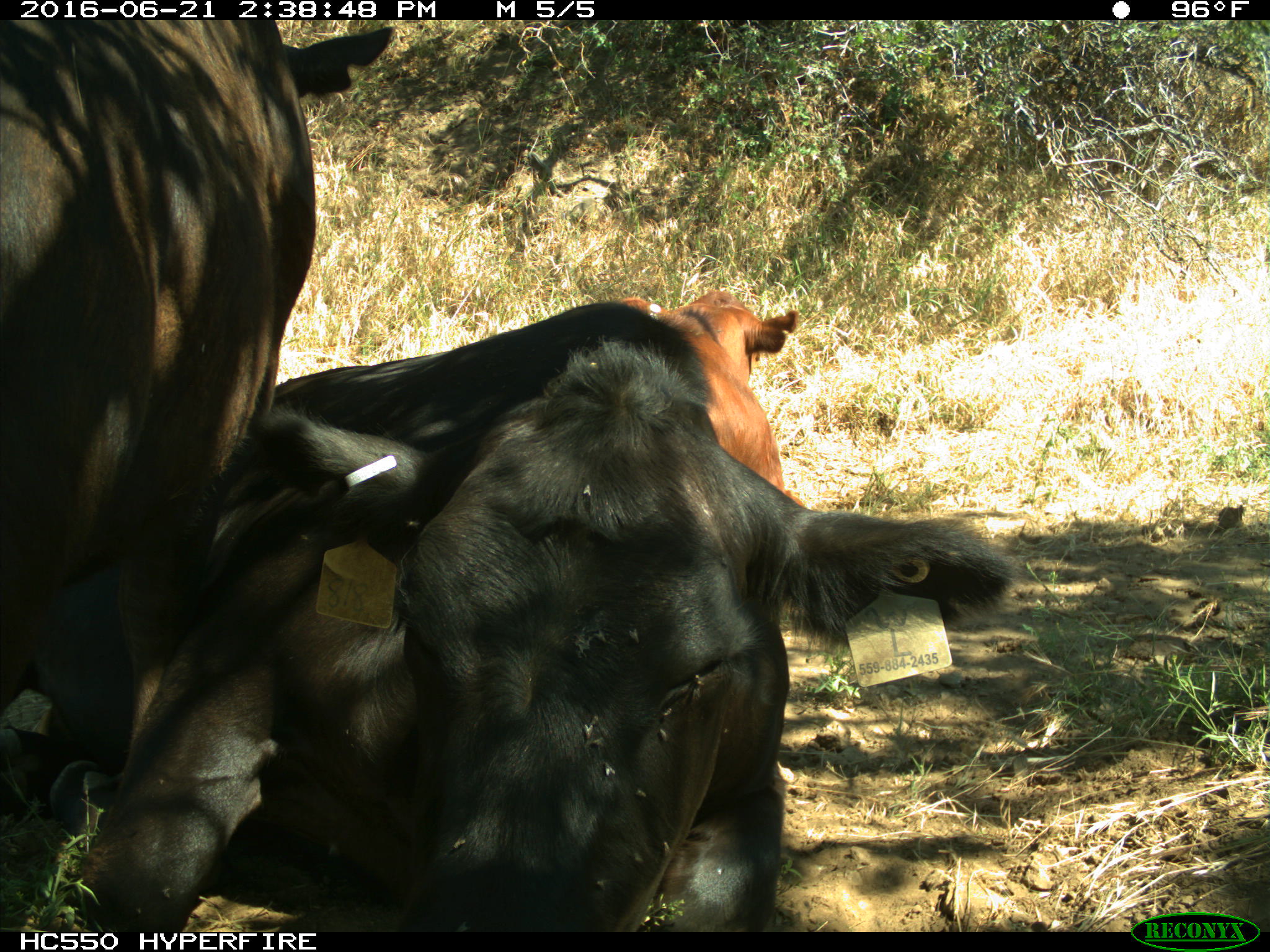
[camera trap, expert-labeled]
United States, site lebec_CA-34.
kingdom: Animalia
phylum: Chordata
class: Mammalia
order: Artiodactyla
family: Bovidae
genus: Bos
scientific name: Bos taurus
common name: domestic cow